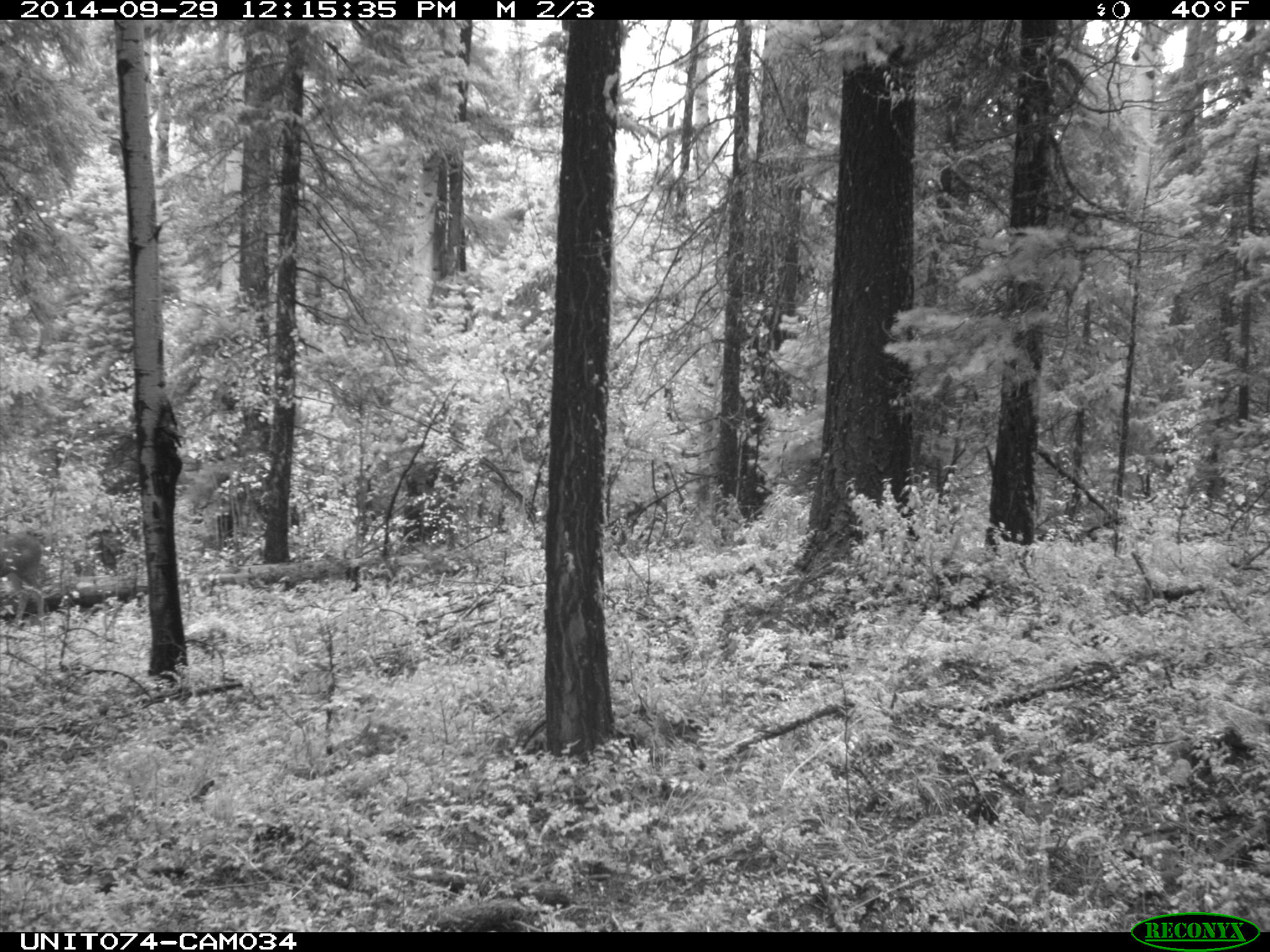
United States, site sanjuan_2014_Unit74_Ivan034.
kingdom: Animalia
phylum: Chordata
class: Mammalia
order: Artiodactyla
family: Cervidae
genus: Odocoileus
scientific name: Odocoileus hemionus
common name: mule deer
Odocoileus hemionus (mule deer).